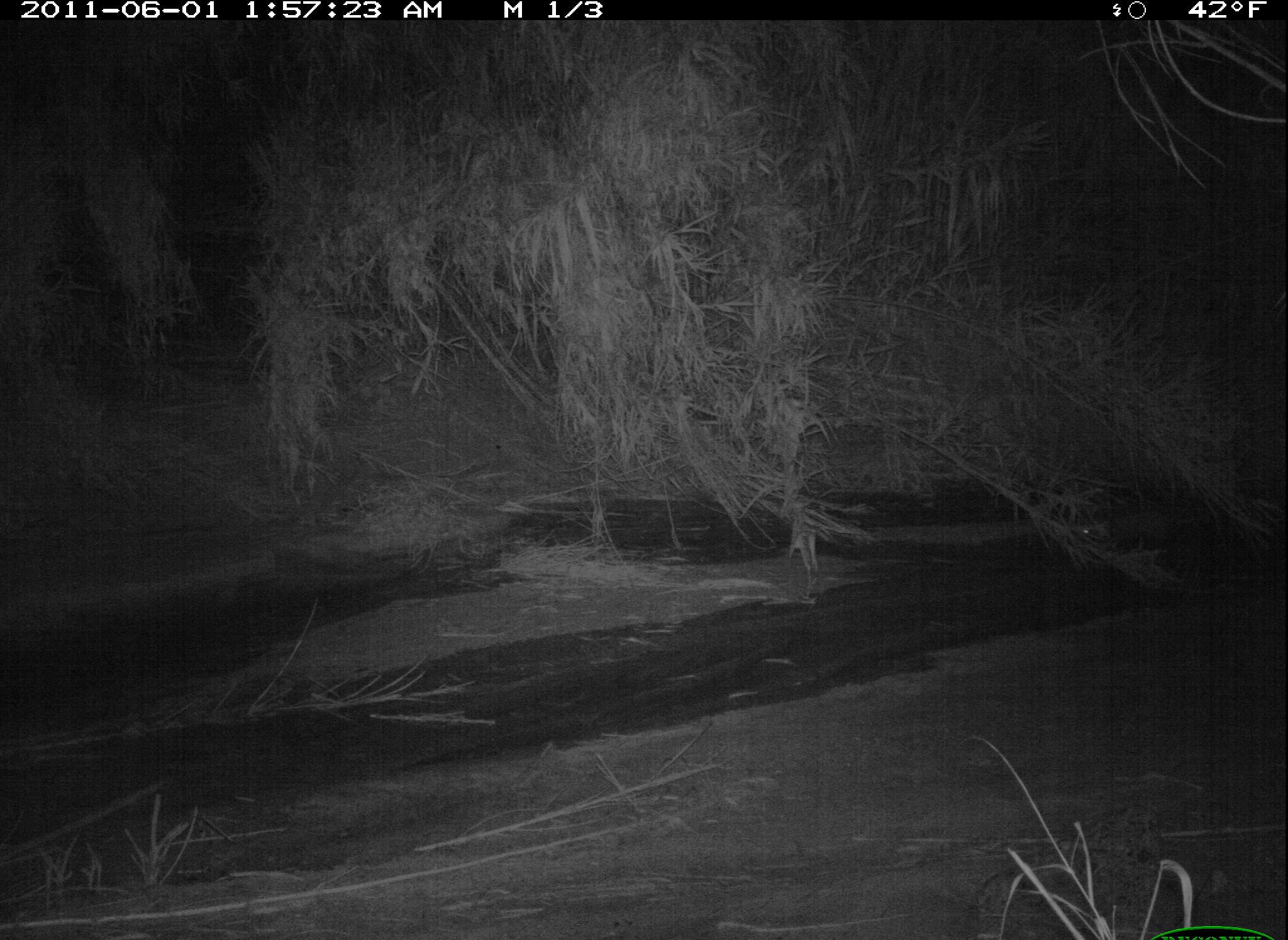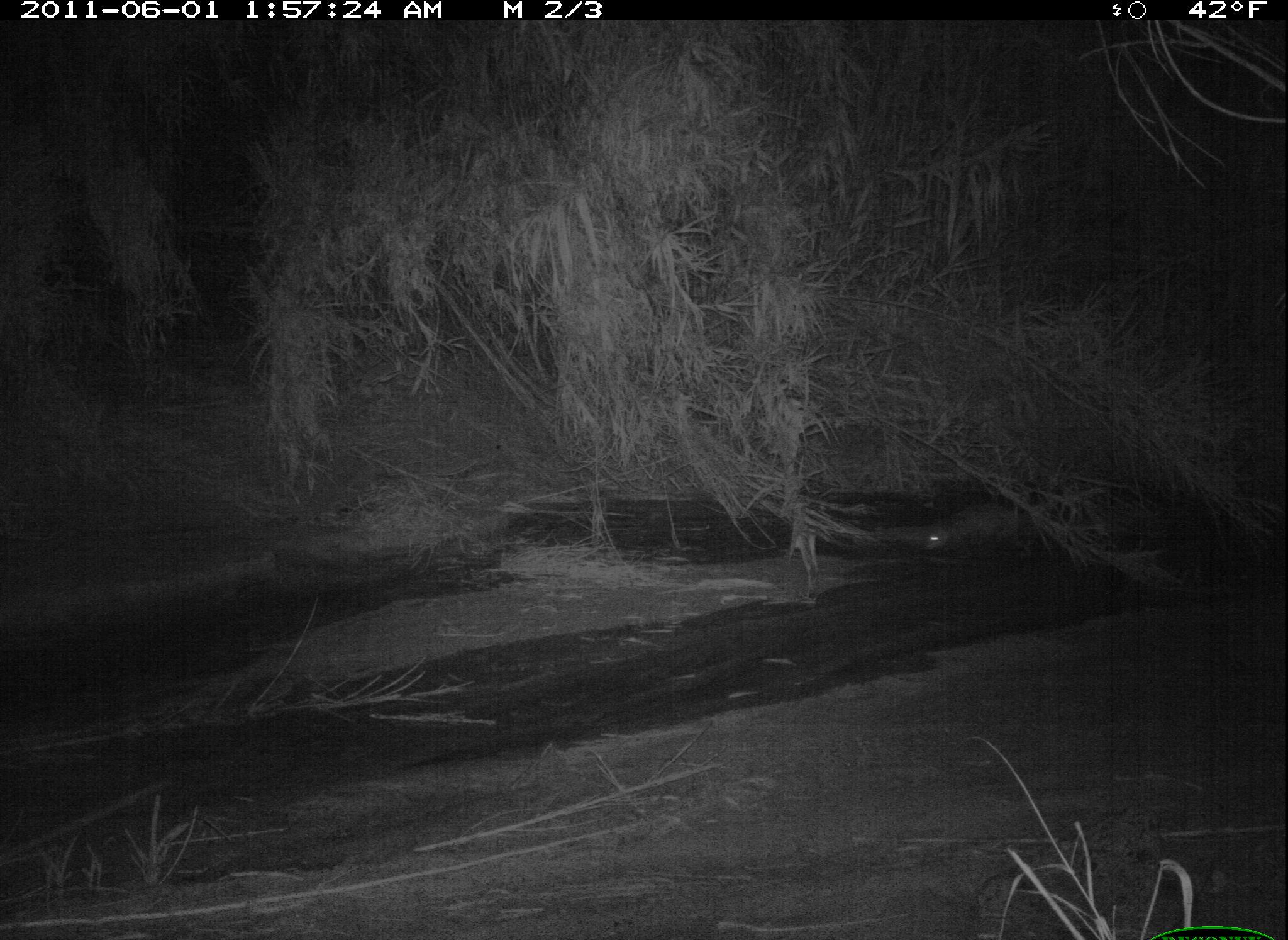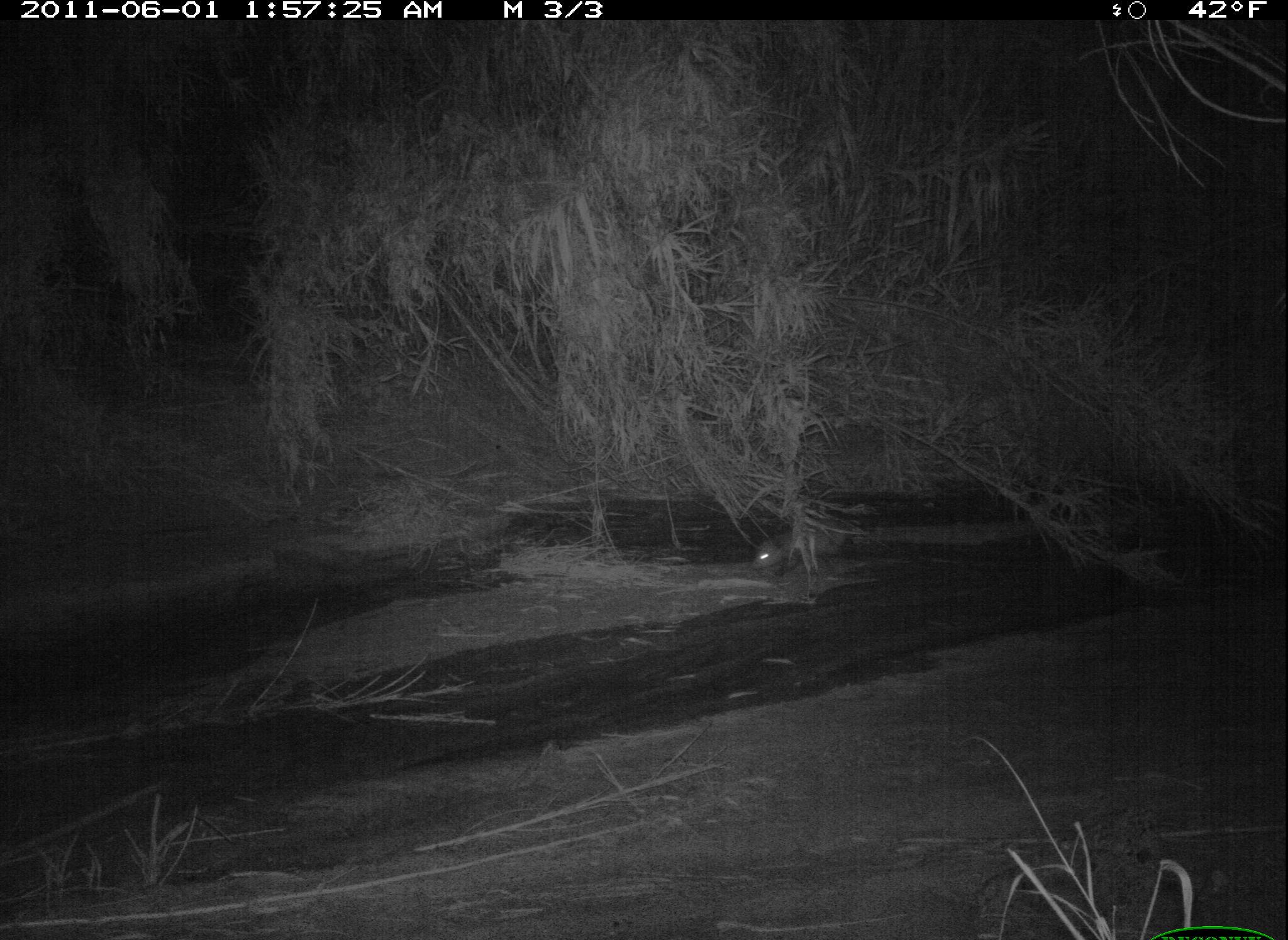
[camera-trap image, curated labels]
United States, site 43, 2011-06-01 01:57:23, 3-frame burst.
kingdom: Animalia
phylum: Chordata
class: Mammalia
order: Didelphimorphia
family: Didelphidae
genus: Didelphis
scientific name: Didelphis virginiana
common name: virginia opossum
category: opossum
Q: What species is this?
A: Opossum (virginia opossum) (Didelphis virginiana).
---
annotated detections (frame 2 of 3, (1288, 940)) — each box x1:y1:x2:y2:
opossum: 917:504:1034:560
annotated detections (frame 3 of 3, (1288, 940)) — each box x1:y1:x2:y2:
opossum: 731:493:852:575